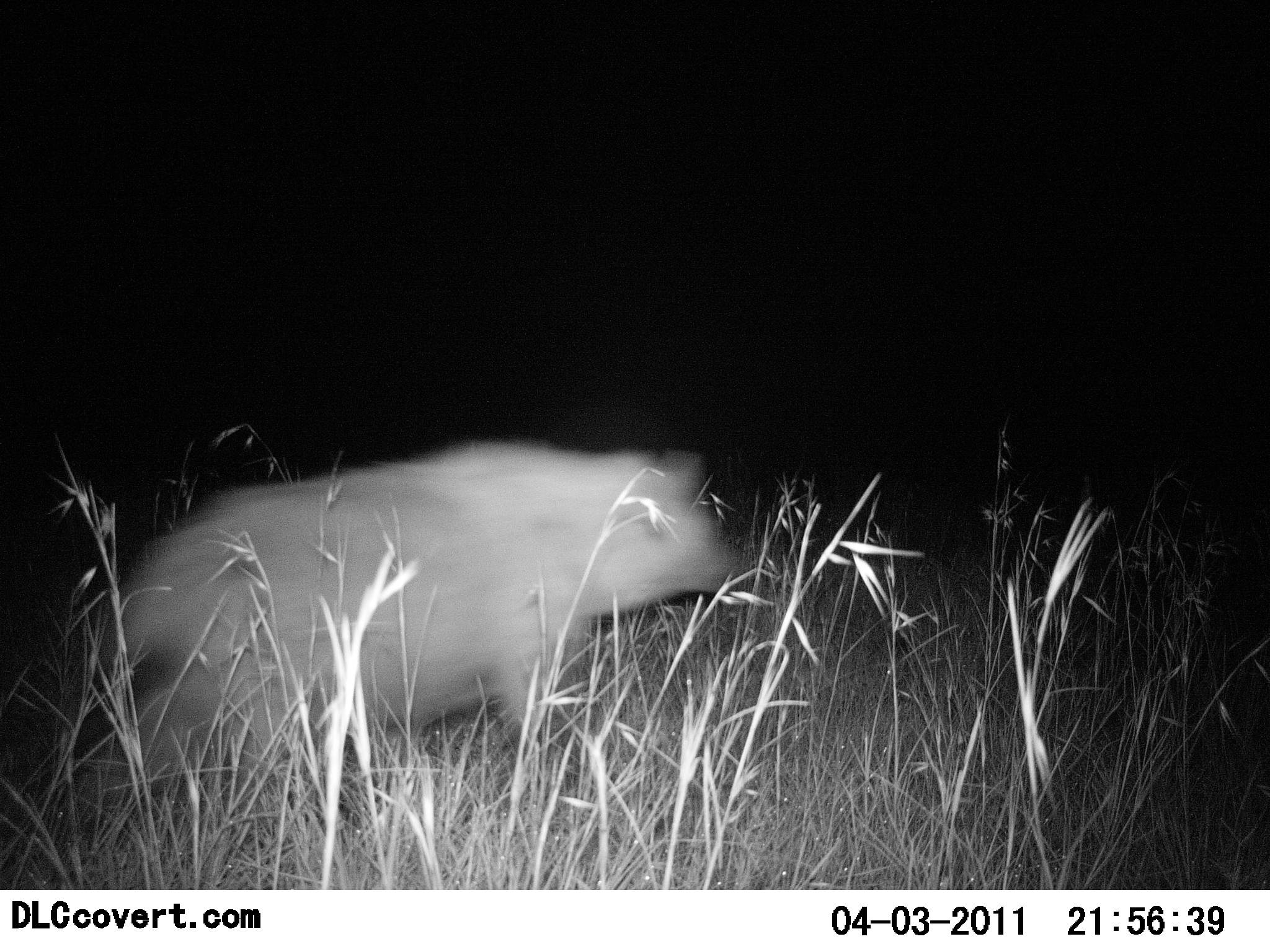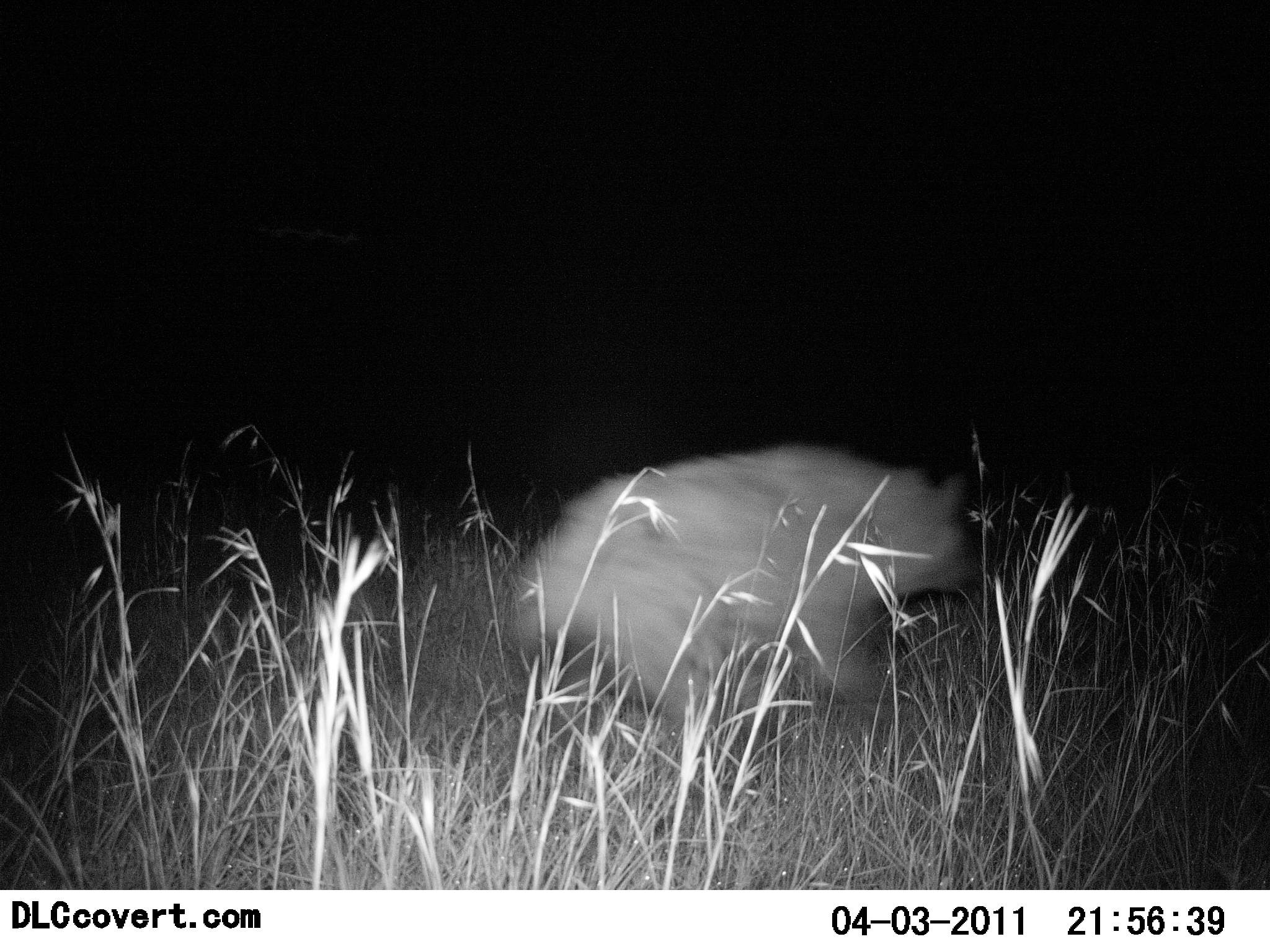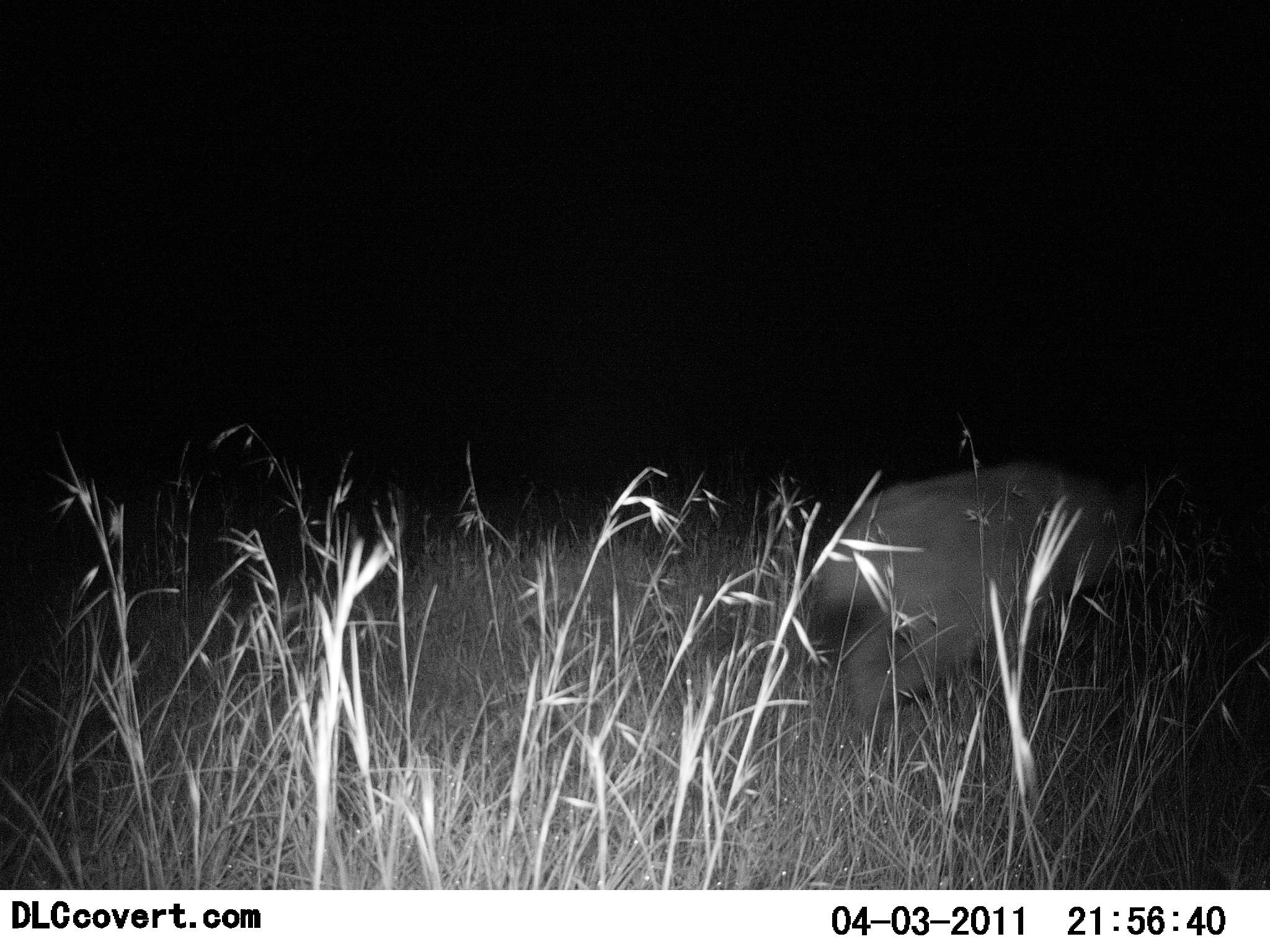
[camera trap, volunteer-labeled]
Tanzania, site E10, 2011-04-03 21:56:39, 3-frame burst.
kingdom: Animalia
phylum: Chordata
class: Mammalia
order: Carnivora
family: Hyaenidae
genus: Crocuta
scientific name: Crocuta crocuta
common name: spotted hyena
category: hyenaspotted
Hyenaspotted (spotted hyena) (Crocuta crocuta), count 1. Behavior (volunteer vote fractions): standing 9%, resting 0%, moving 100%, interacting 0%. Young present (vote fraction): 0%. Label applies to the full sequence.